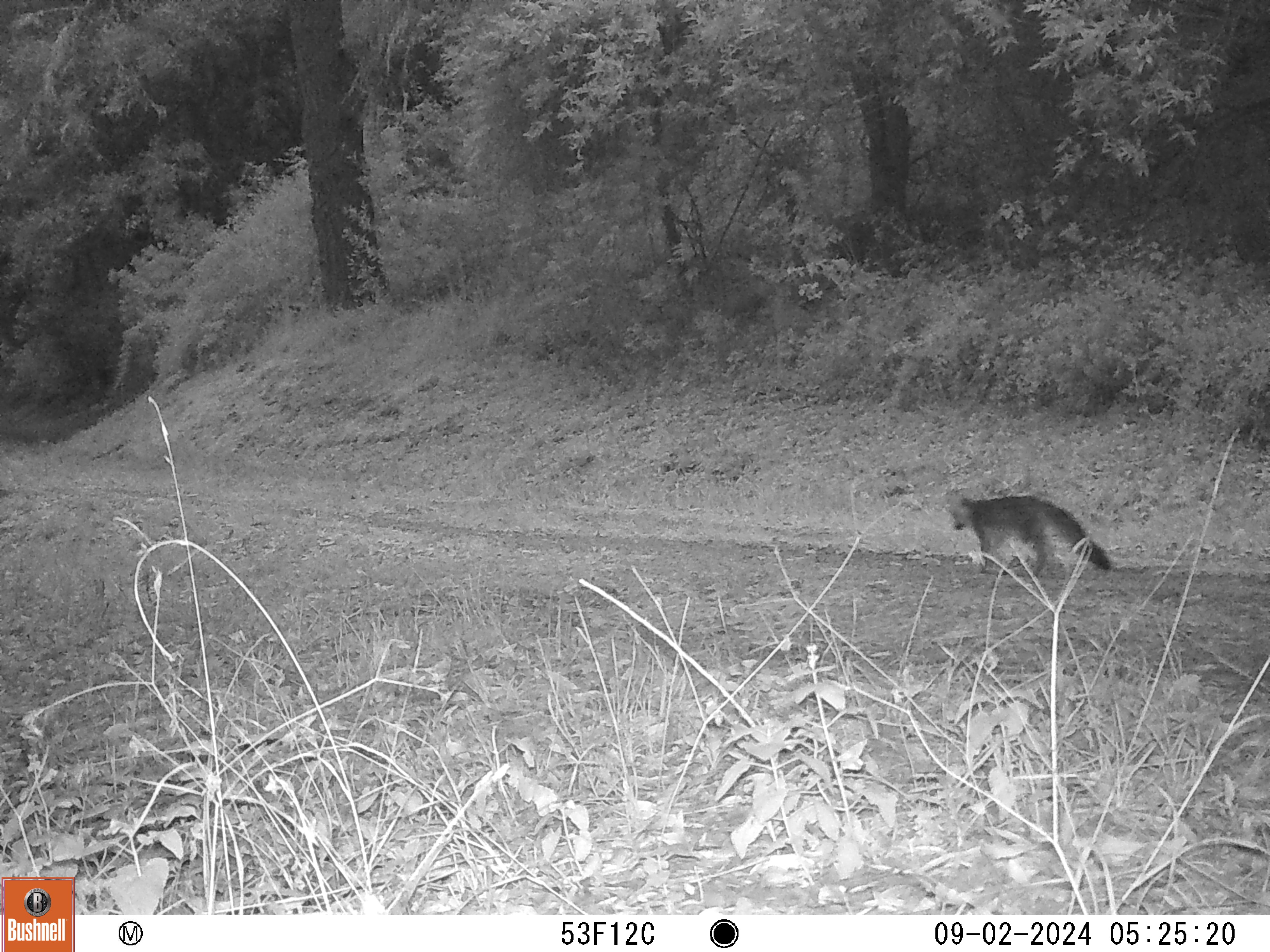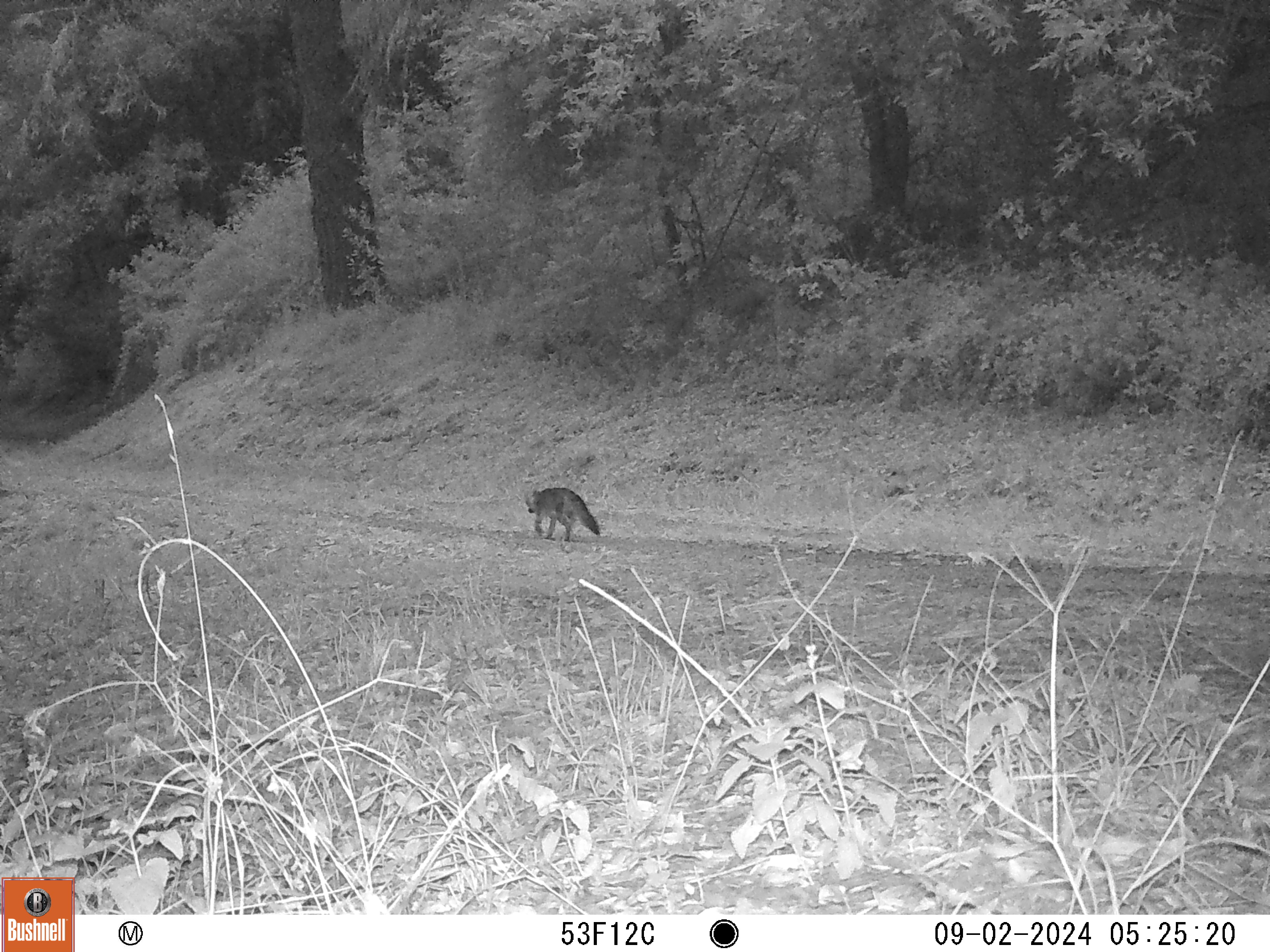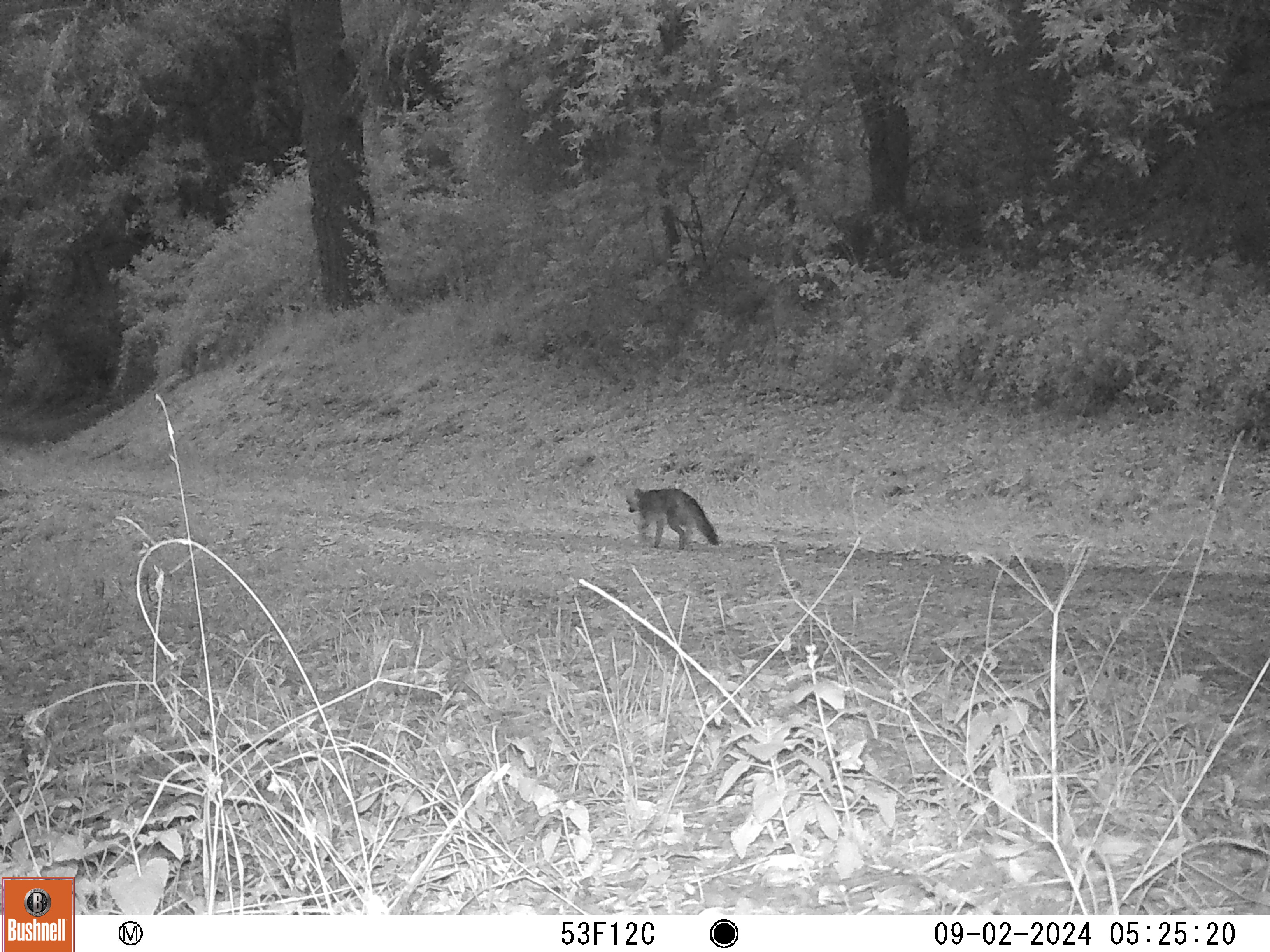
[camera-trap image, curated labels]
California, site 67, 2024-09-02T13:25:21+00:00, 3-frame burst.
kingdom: Animalia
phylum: Chordata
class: Mammalia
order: Carnivora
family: Canidae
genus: Urocyon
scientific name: Urocyon cinereoargenteus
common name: gray fox